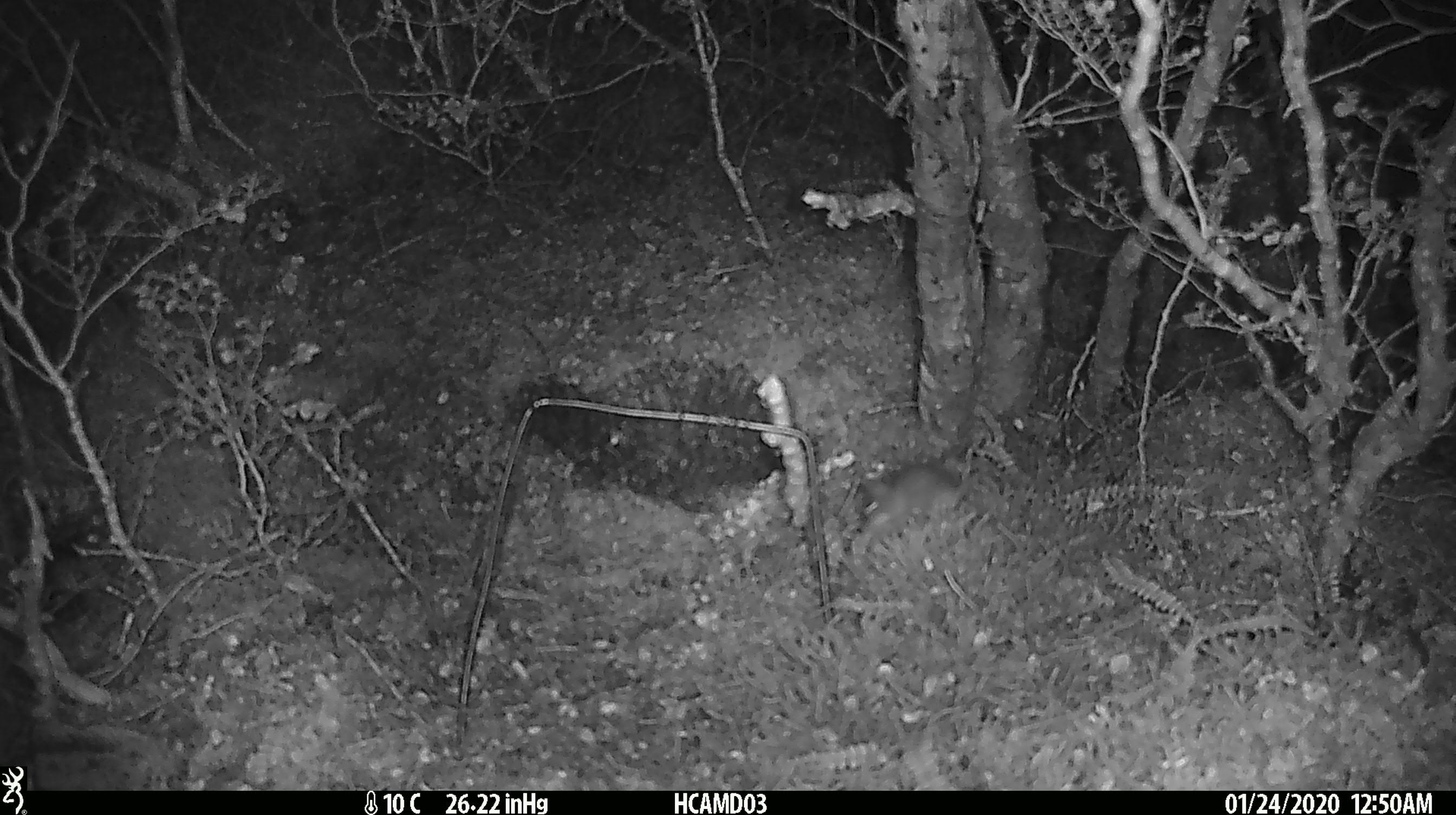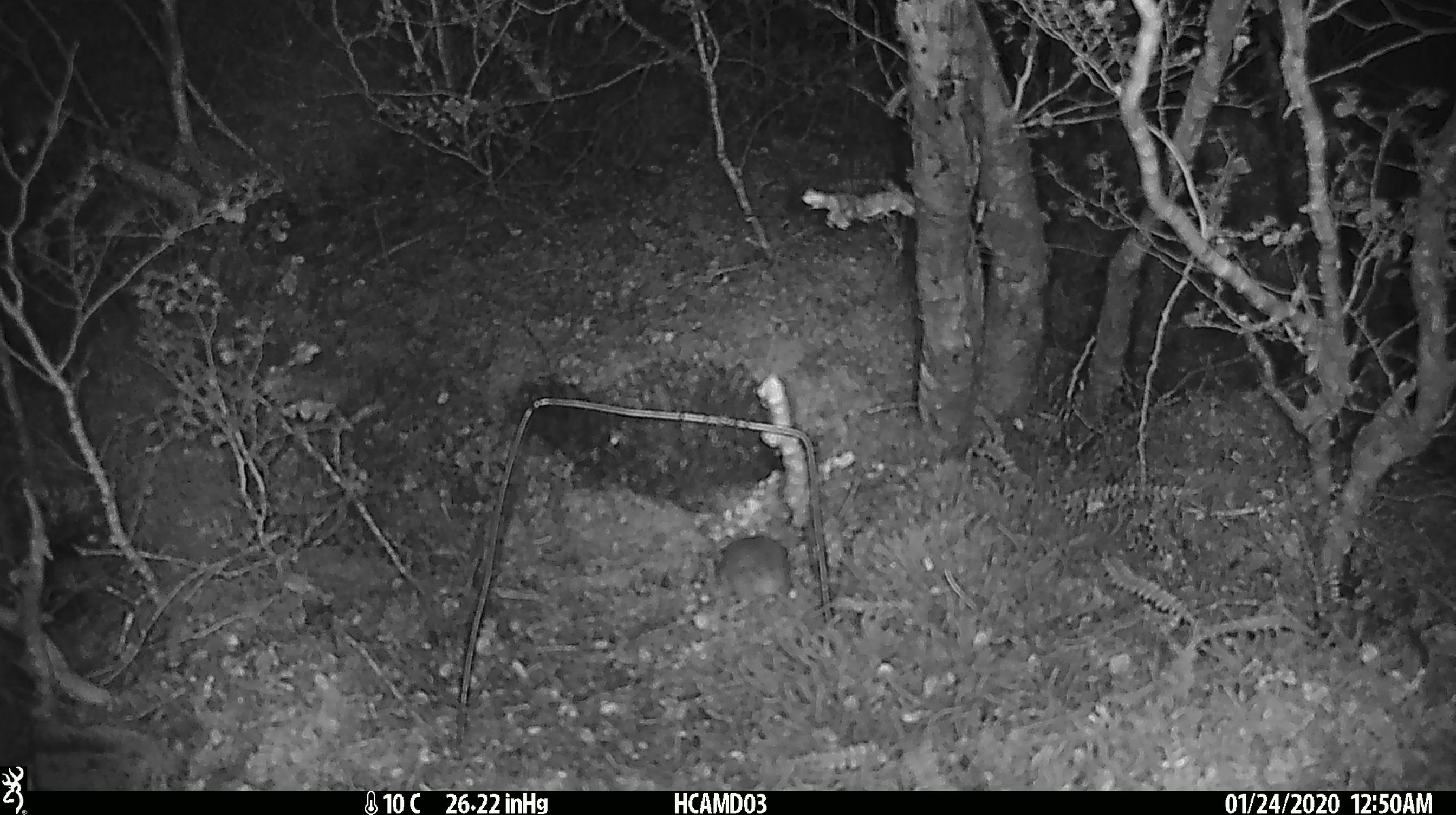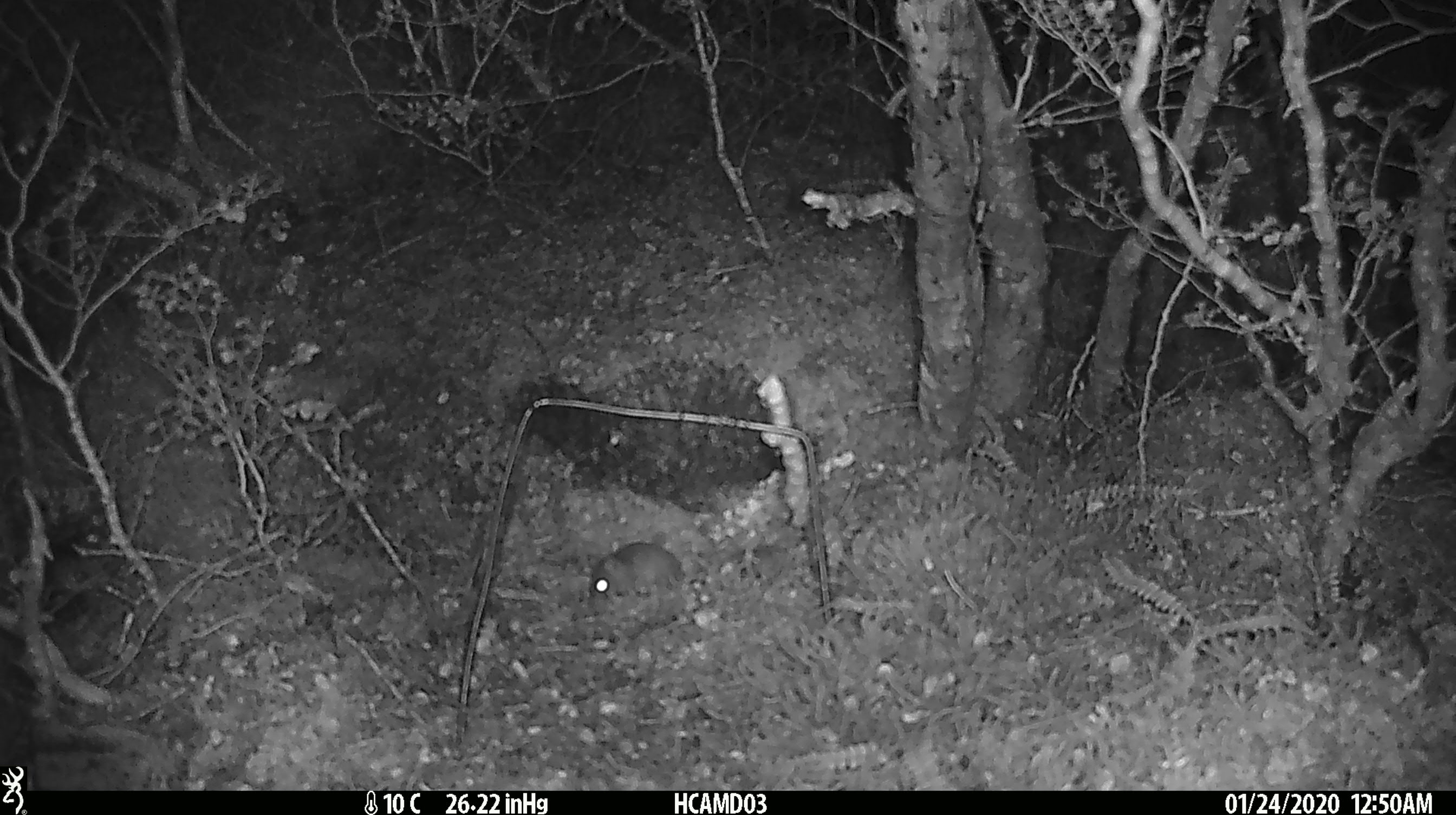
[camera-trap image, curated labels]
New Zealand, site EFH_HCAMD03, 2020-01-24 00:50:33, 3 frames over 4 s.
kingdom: Animalia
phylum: Chordata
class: Mammalia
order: Rodentia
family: Muridae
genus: Mus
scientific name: Mus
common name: mouse